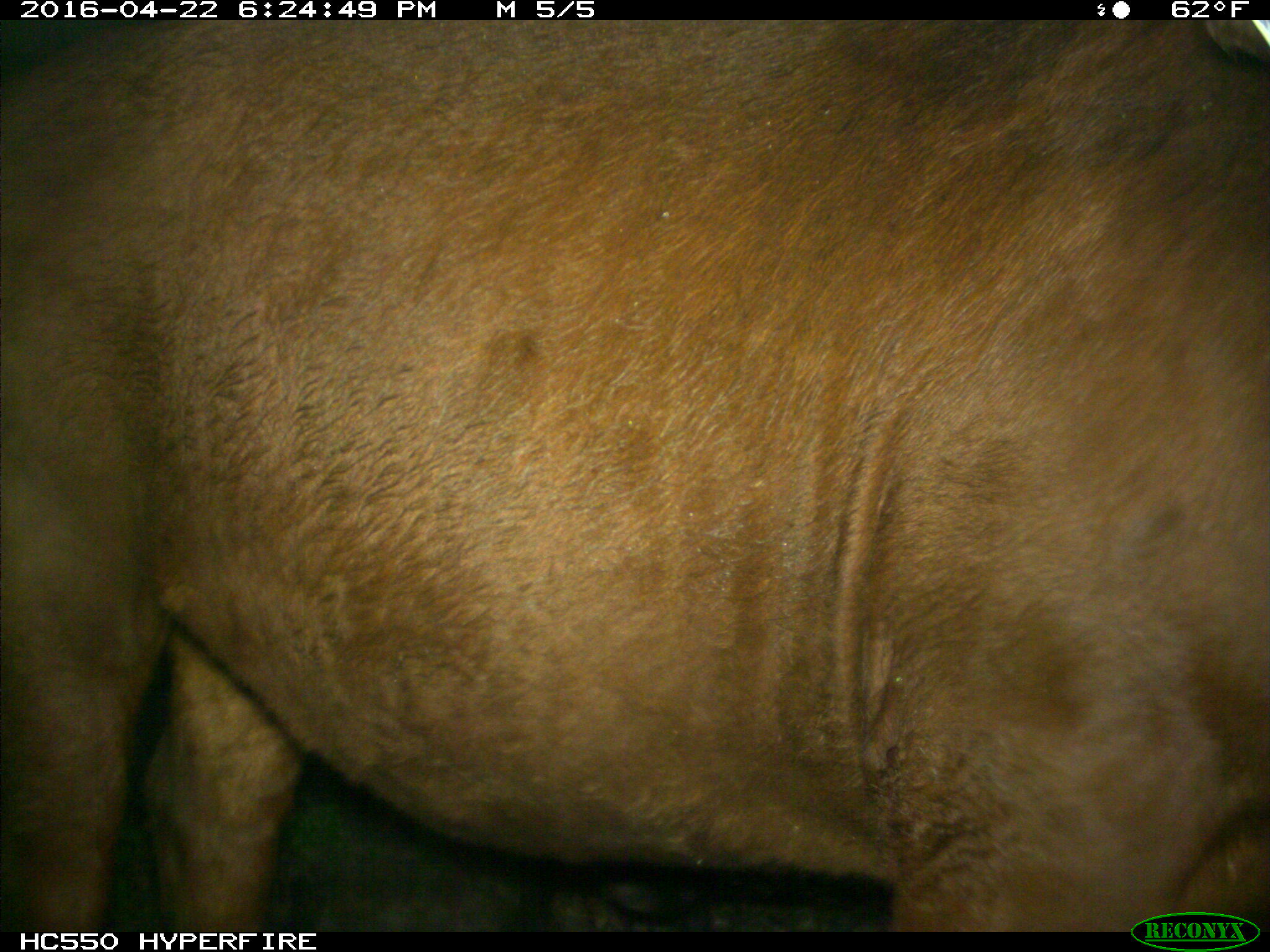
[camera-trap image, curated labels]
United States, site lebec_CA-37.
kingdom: Animalia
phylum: Chordata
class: Mammalia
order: Artiodactyla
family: Bovidae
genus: Bos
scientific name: Bos taurus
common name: domestic cow